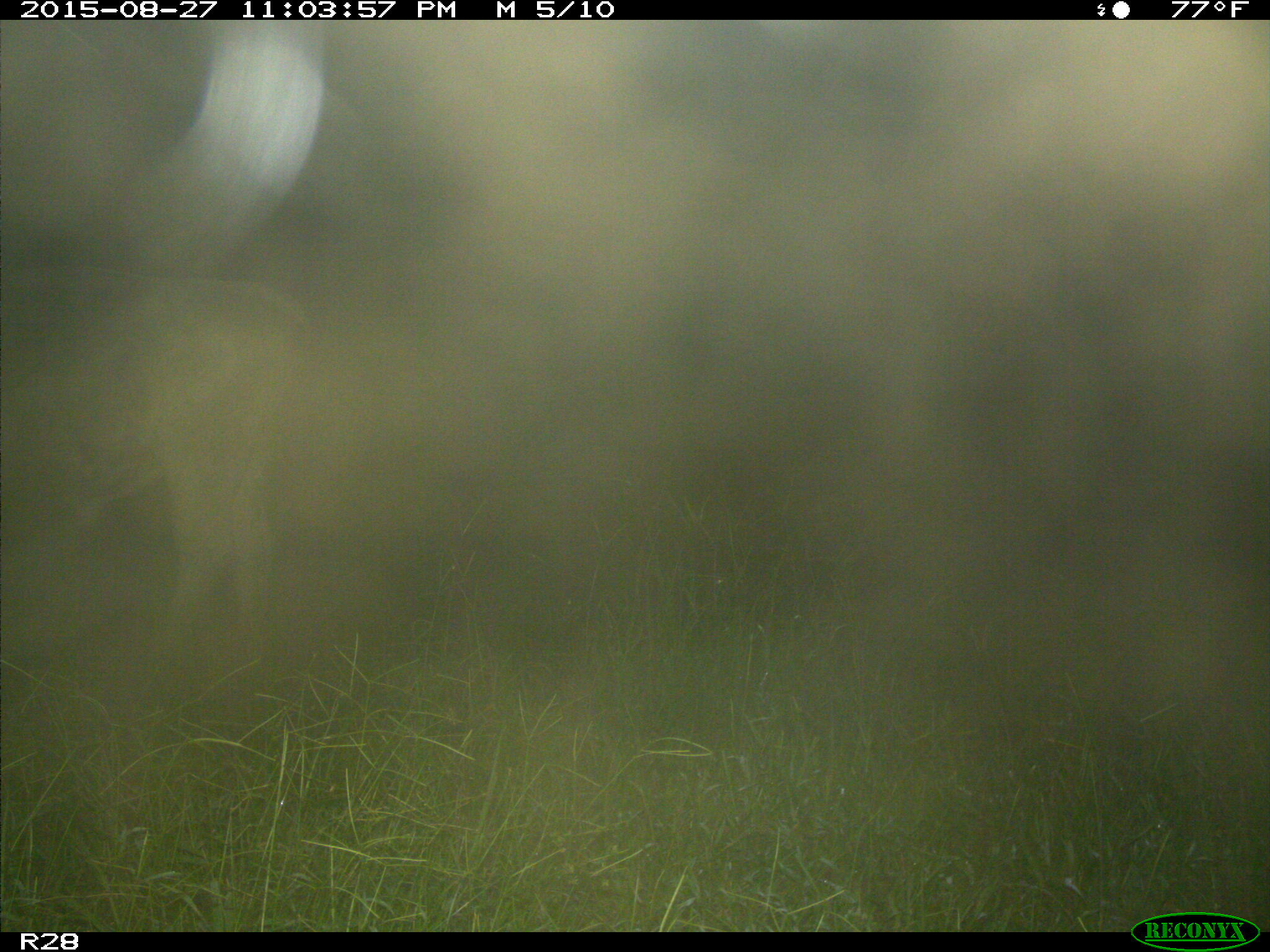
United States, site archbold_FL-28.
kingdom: Animalia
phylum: Chordata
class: Mammalia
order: Artiodactyla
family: Bovidae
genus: Bos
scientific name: Bos taurus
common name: domestic cow